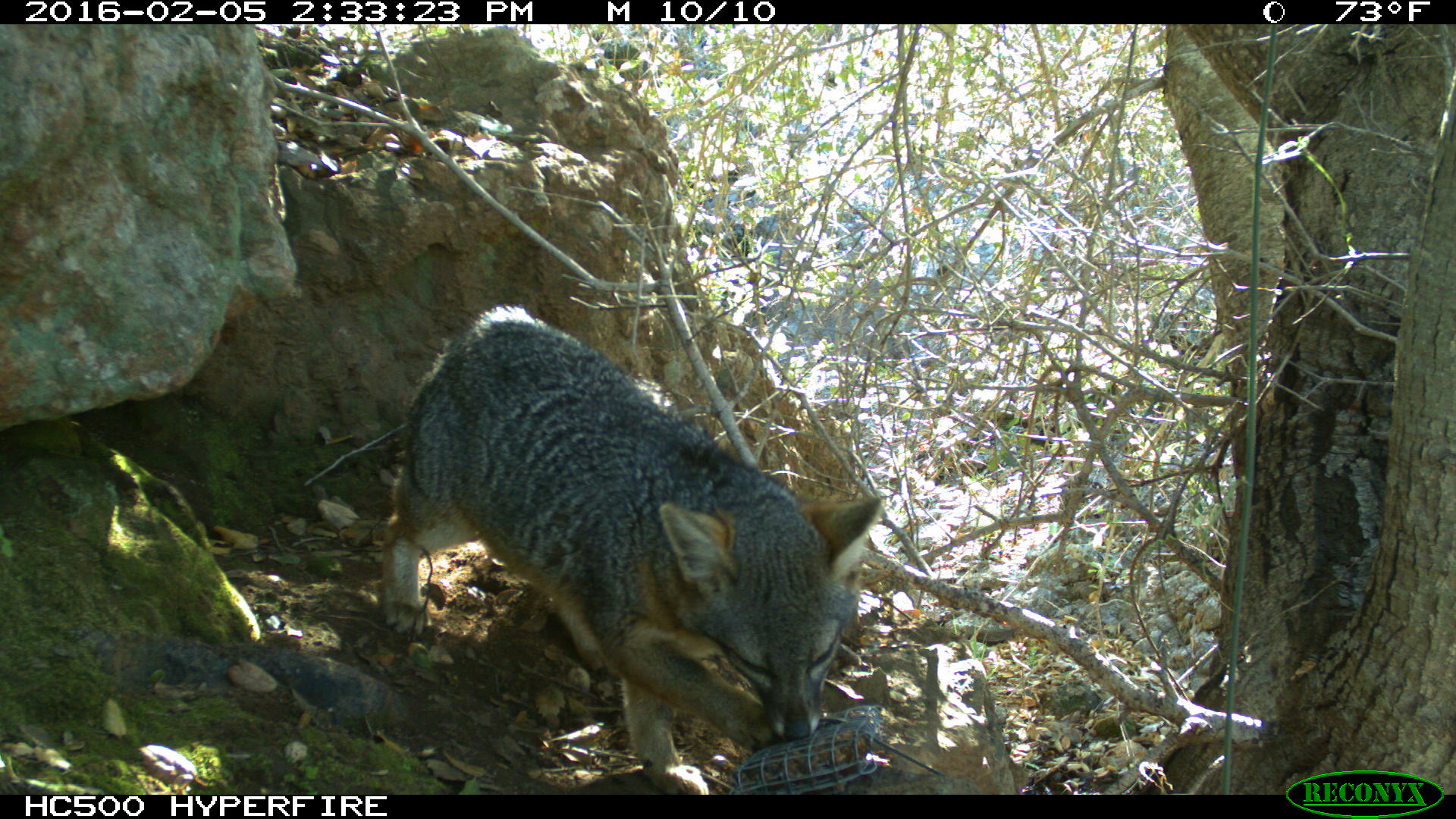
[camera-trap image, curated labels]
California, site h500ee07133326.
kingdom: Animalia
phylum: Chordata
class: Mammalia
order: Carnivora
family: Canidae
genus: Urocyon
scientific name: Urocyon littoralis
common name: island fox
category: fox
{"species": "fox (island fox) (Urocyon littoralis)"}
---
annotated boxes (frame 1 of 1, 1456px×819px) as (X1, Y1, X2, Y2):
fox: (383, 298, 882, 794)